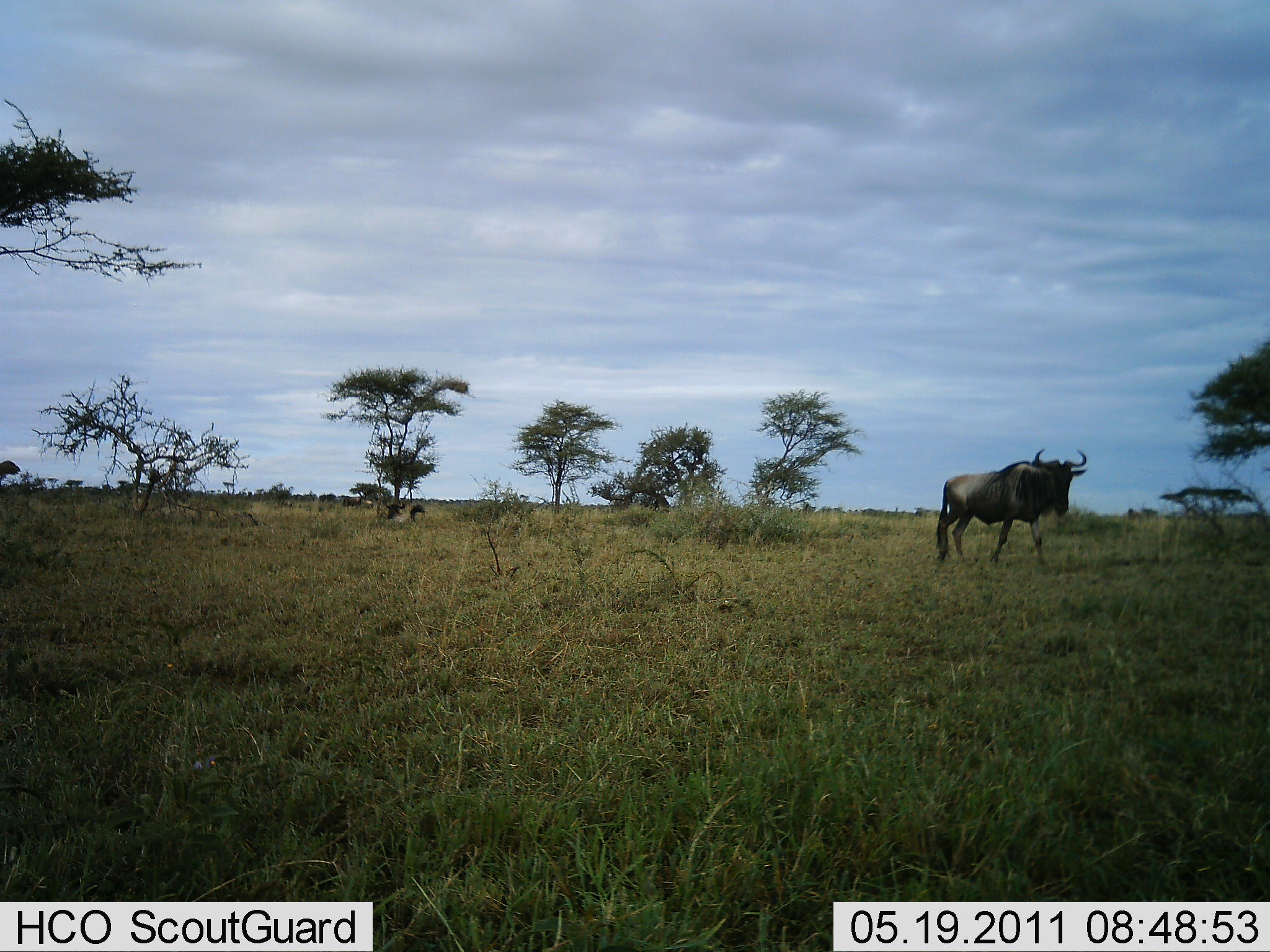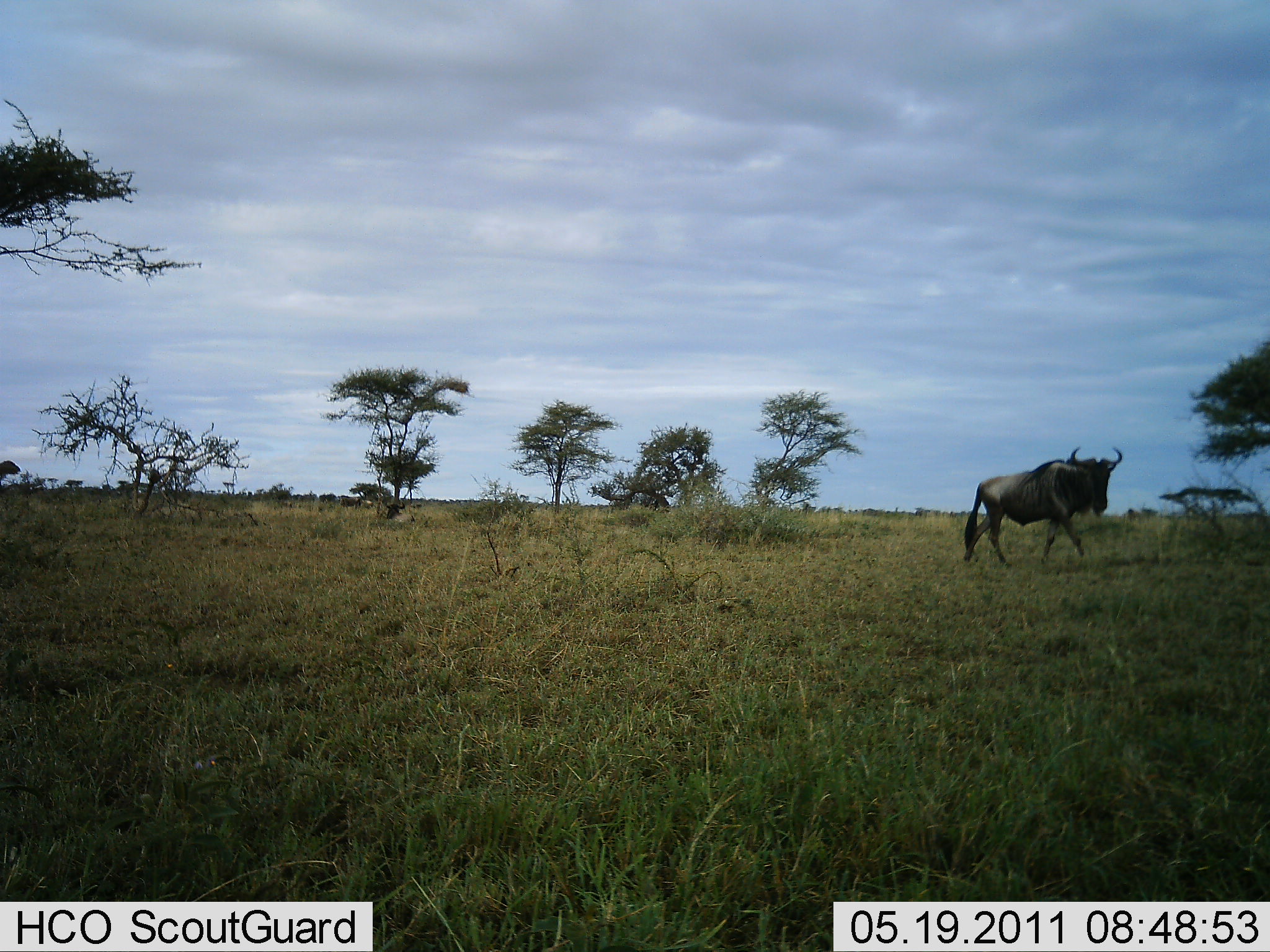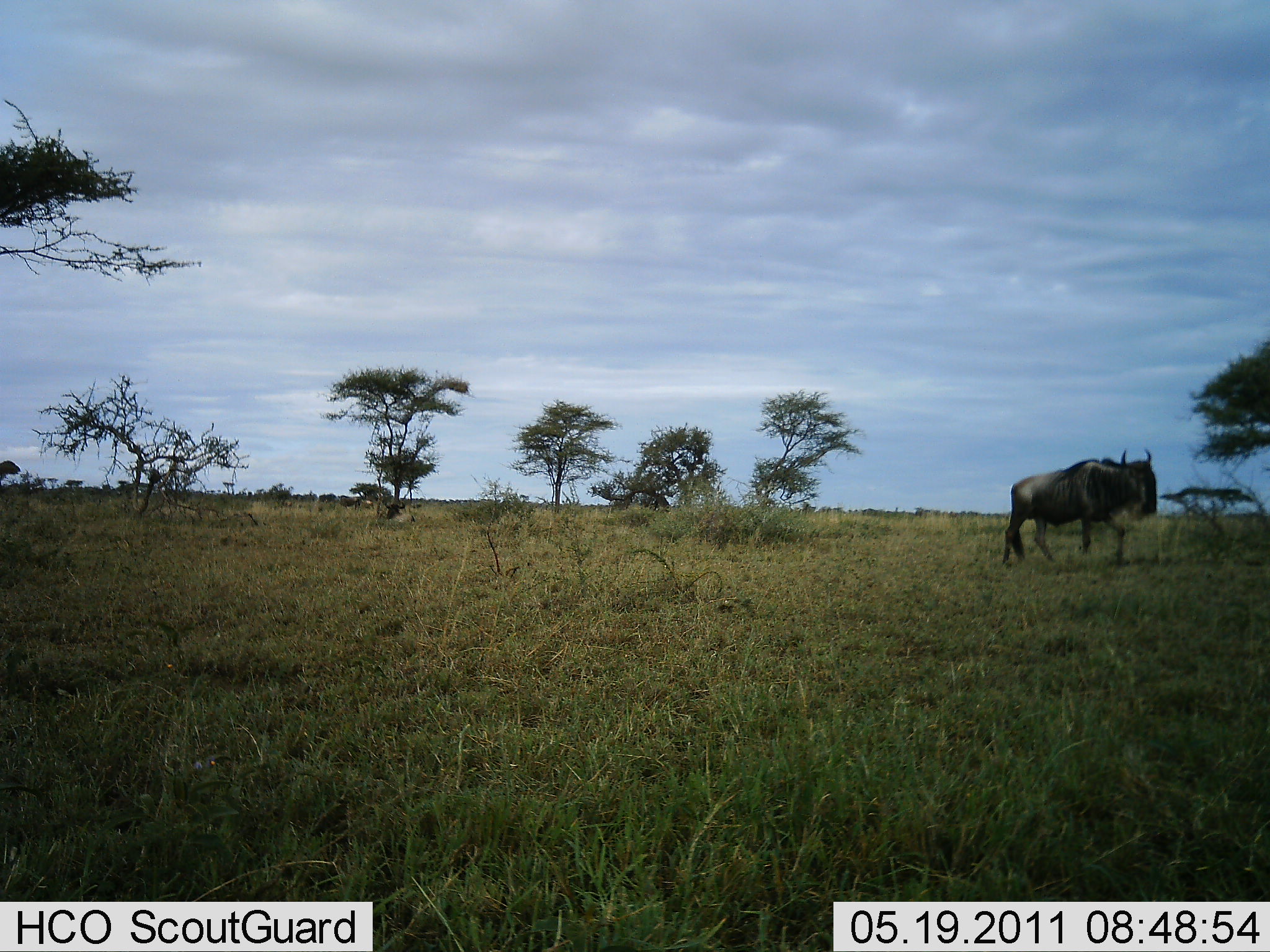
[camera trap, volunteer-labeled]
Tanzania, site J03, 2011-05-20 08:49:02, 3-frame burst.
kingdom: Animalia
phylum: Chordata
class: Mammalia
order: Artiodactyla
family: Bovidae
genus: Connochaetes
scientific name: Connochaetes taurinus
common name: blue wildebeest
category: wildebeest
Wildebeest (blue wildebeest) (Connochaetes taurinus), count 1. Behavior (volunteer vote fractions): standing 0%, resting 0%, moving 100%, interacting 0%. Young present (vote fraction): 0%. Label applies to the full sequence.